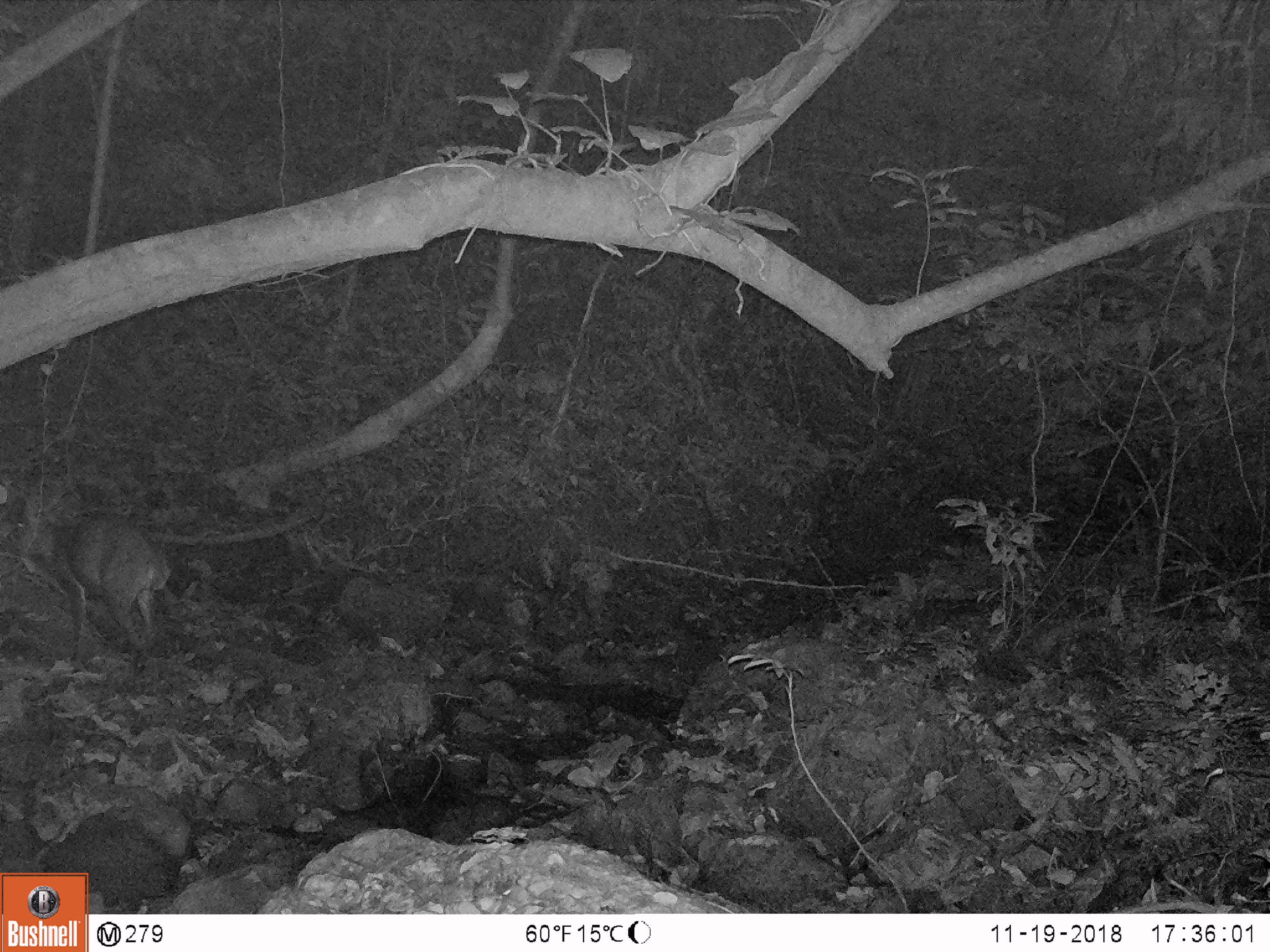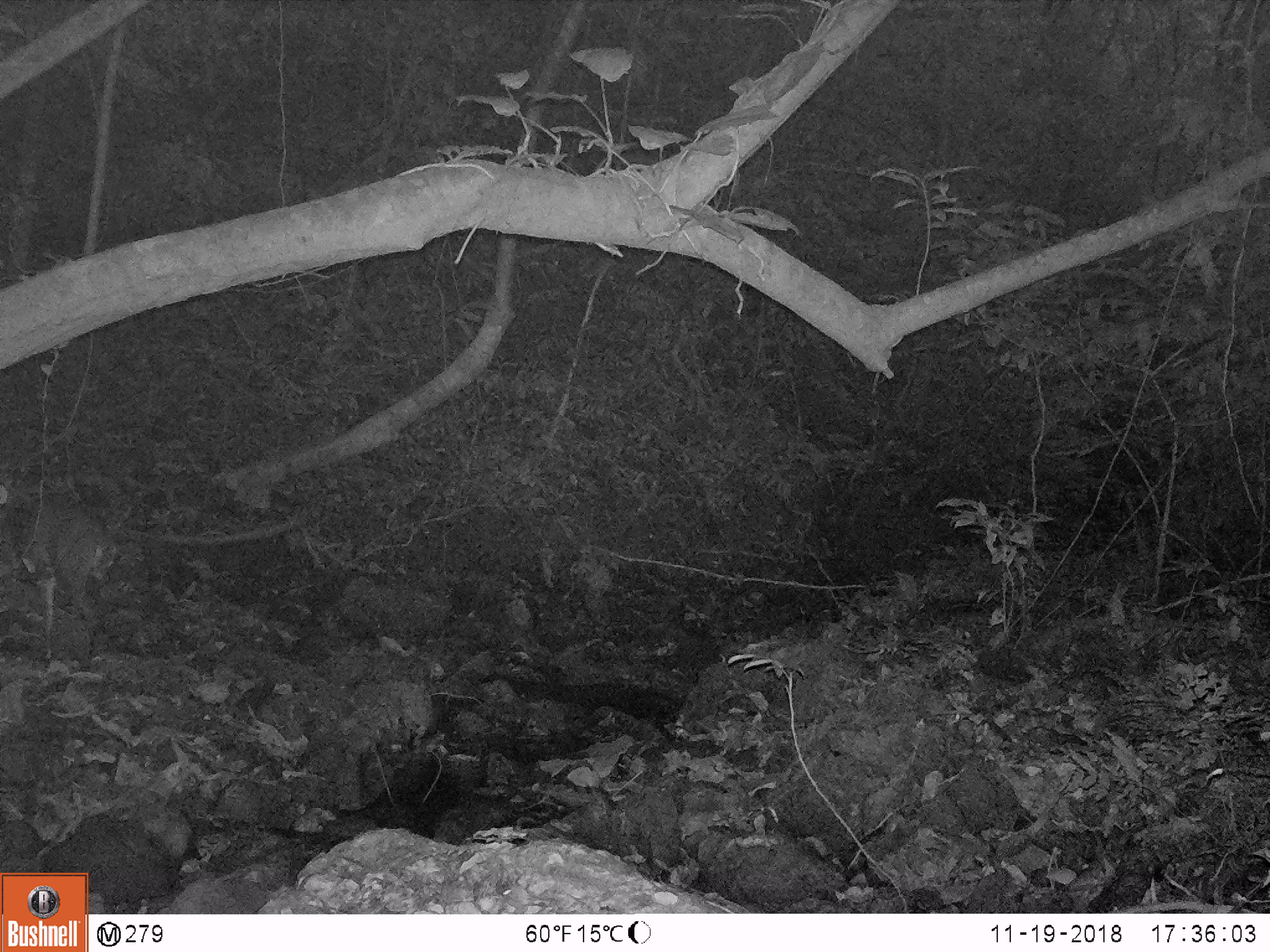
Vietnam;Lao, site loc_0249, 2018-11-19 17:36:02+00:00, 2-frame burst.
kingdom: Animalia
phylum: Chordata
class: Mammalia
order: Artiodactyla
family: Cervidae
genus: Muntiacus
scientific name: Muntiacus vuquangensis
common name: large-antlered muntjac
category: large antlered muntjac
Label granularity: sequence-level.